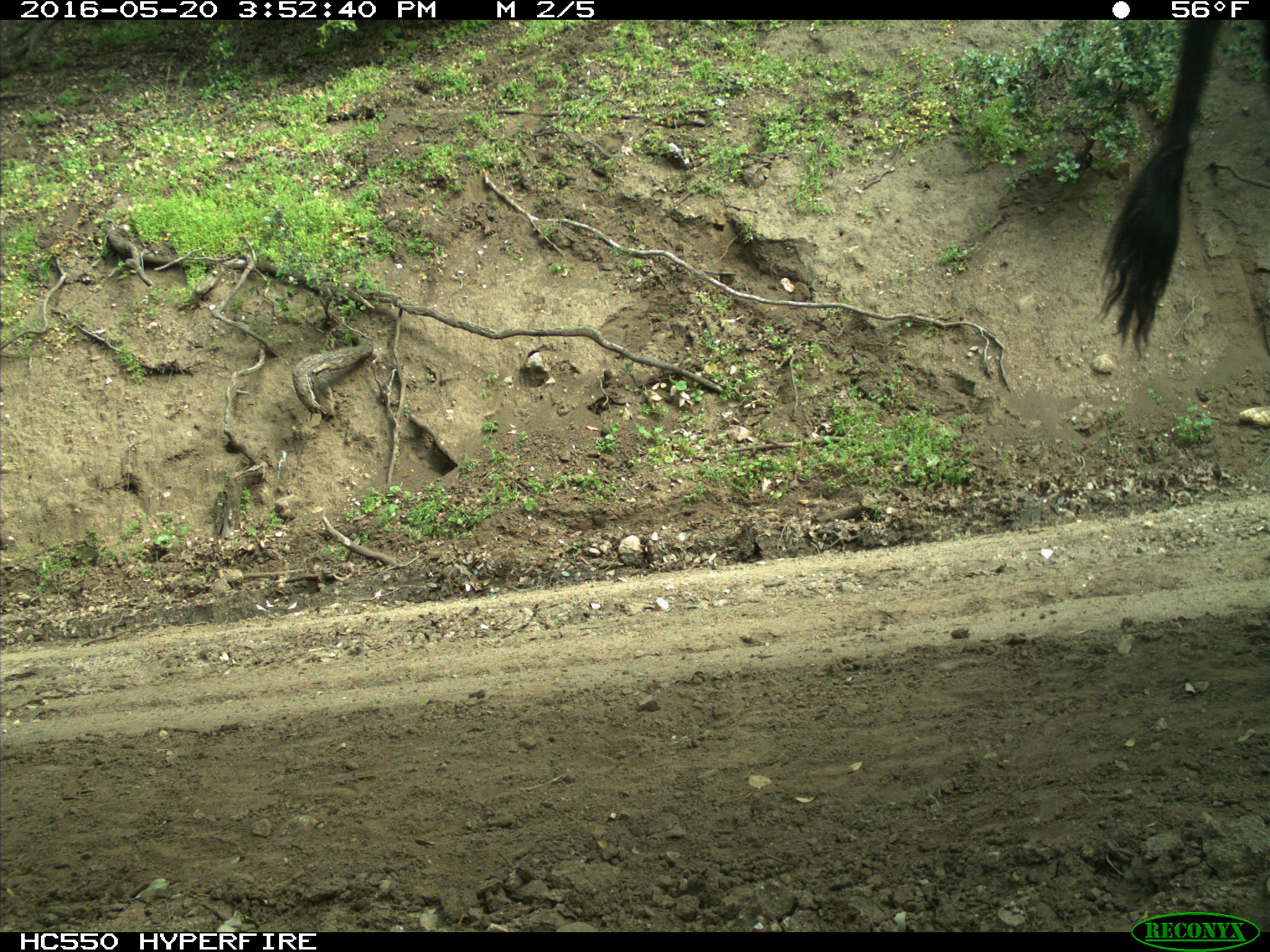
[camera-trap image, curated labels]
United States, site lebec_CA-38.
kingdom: Animalia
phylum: Chordata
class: Mammalia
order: Artiodactyla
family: Bovidae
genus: Bos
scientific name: Bos taurus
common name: domestic cow